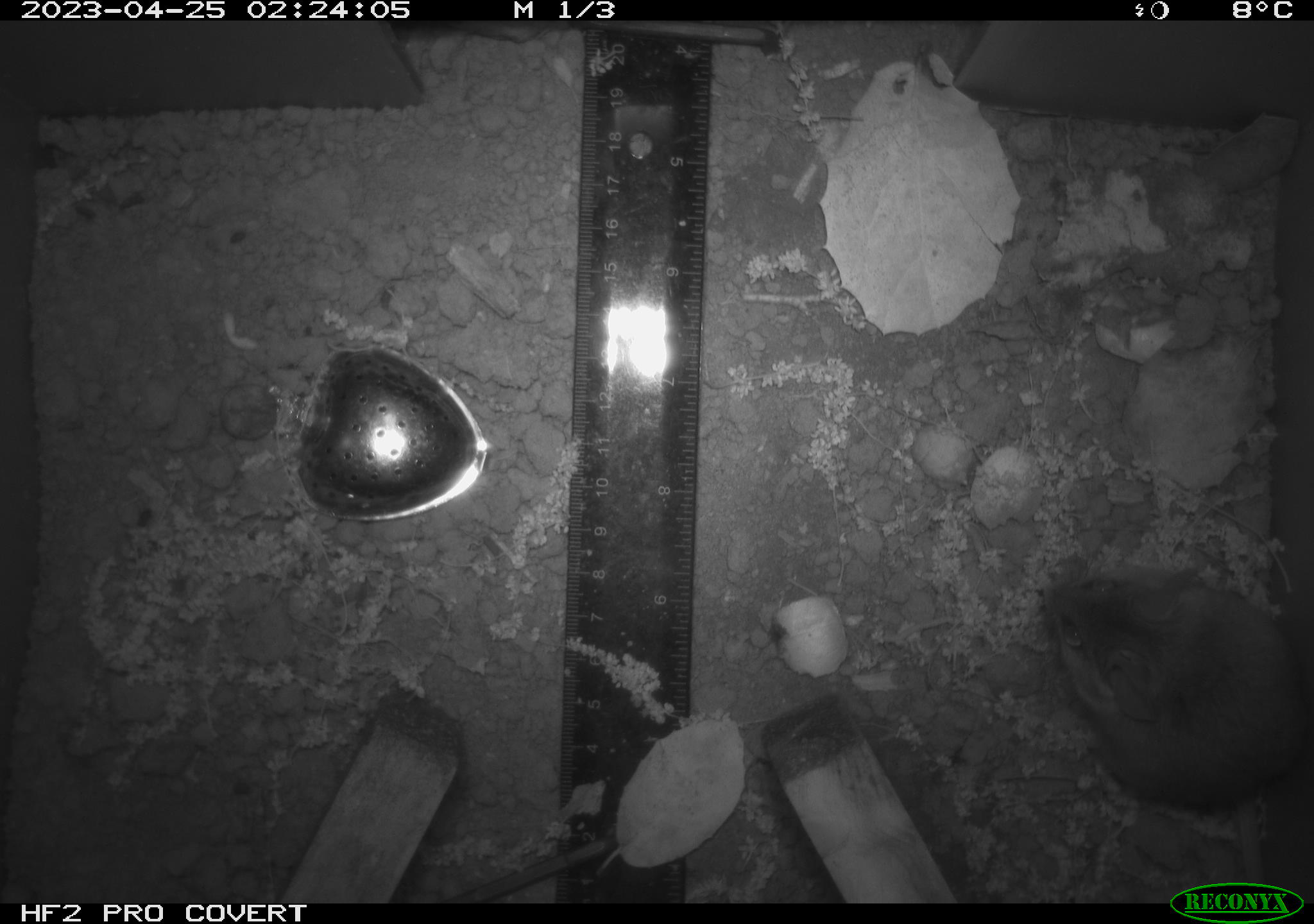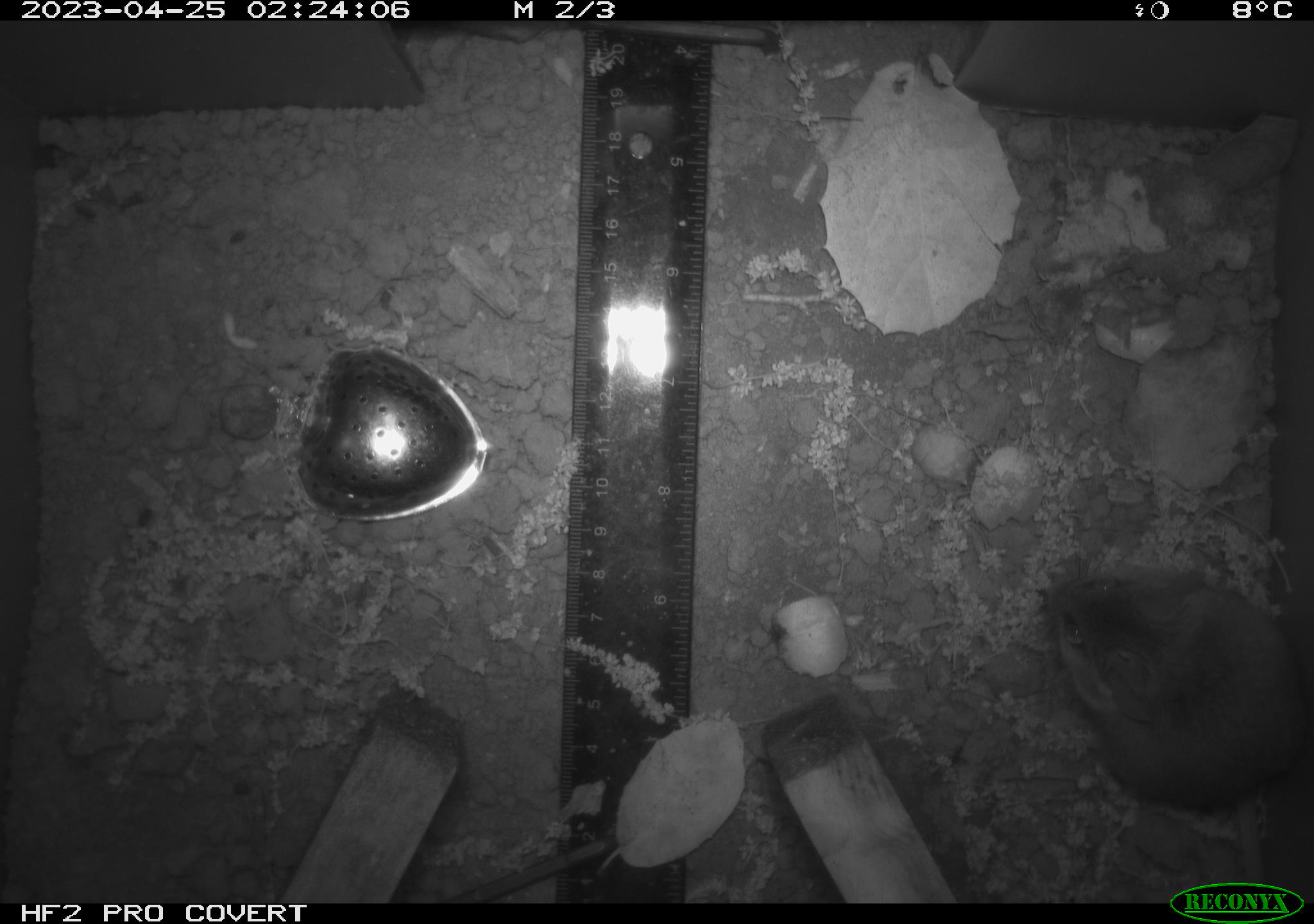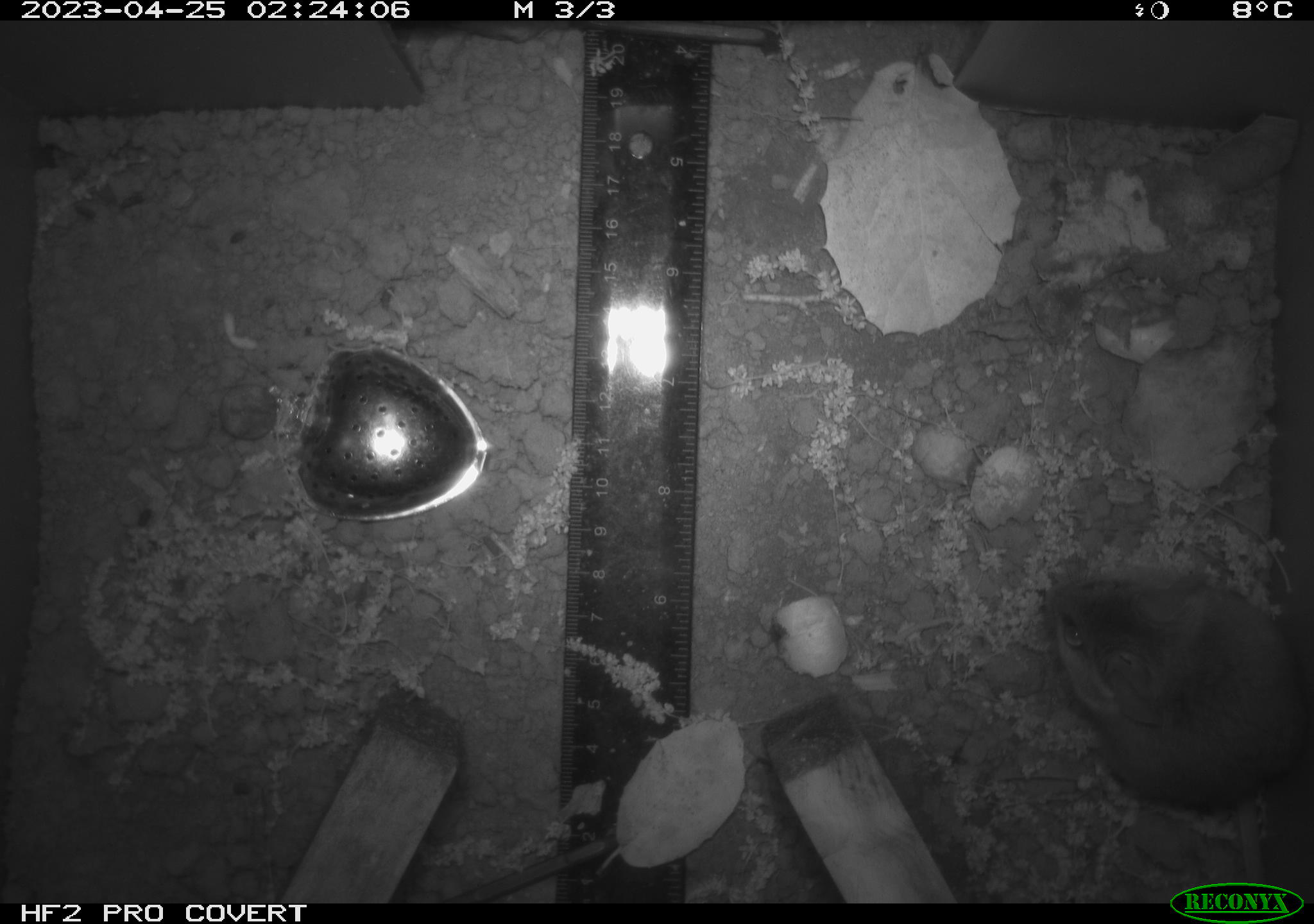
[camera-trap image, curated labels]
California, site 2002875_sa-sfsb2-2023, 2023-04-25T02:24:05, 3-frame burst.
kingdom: Animalia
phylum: Chordata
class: Mammalia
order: Rodentia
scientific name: Rodentia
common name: mouse species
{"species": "mouse species (Rodentia)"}